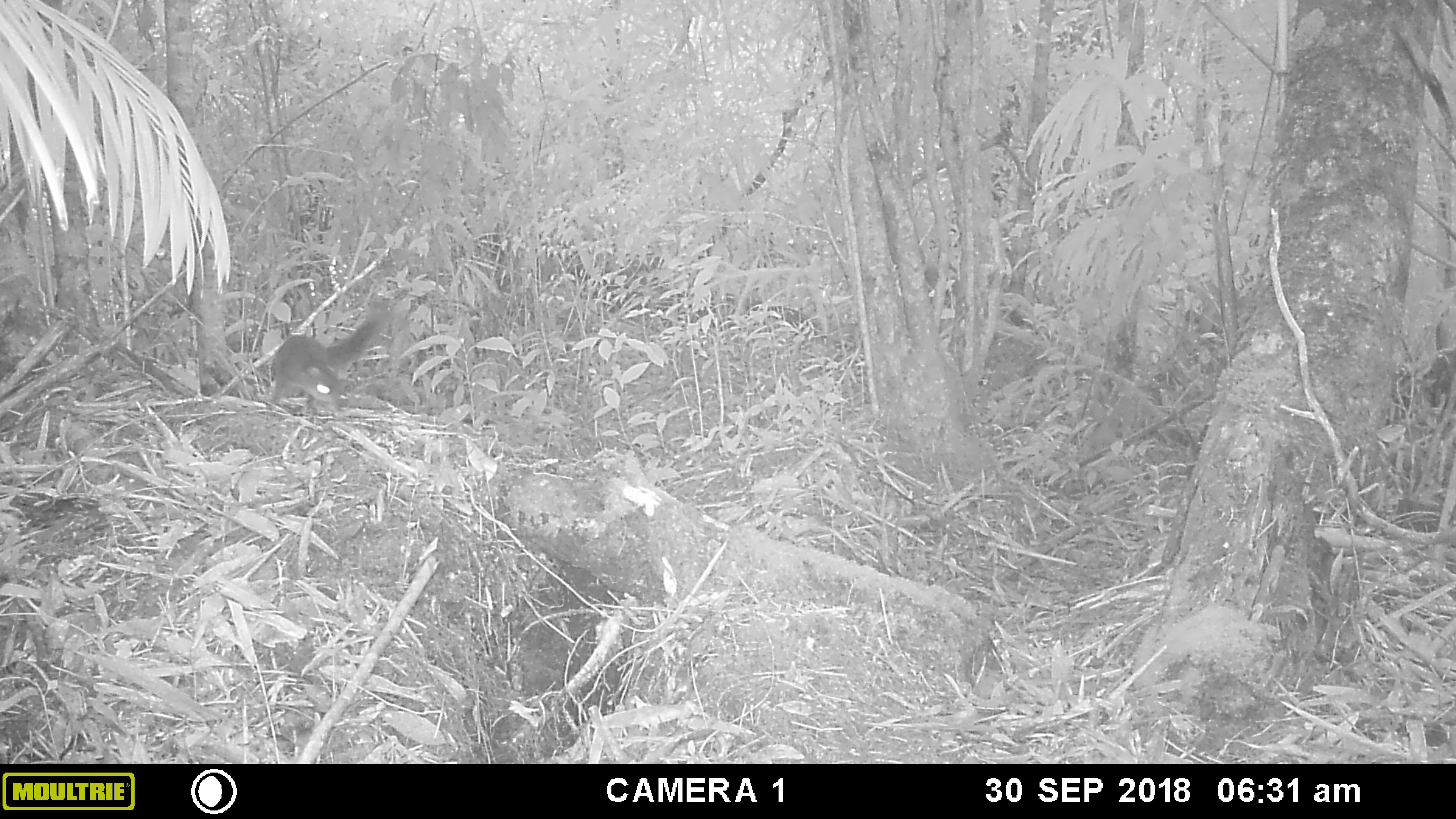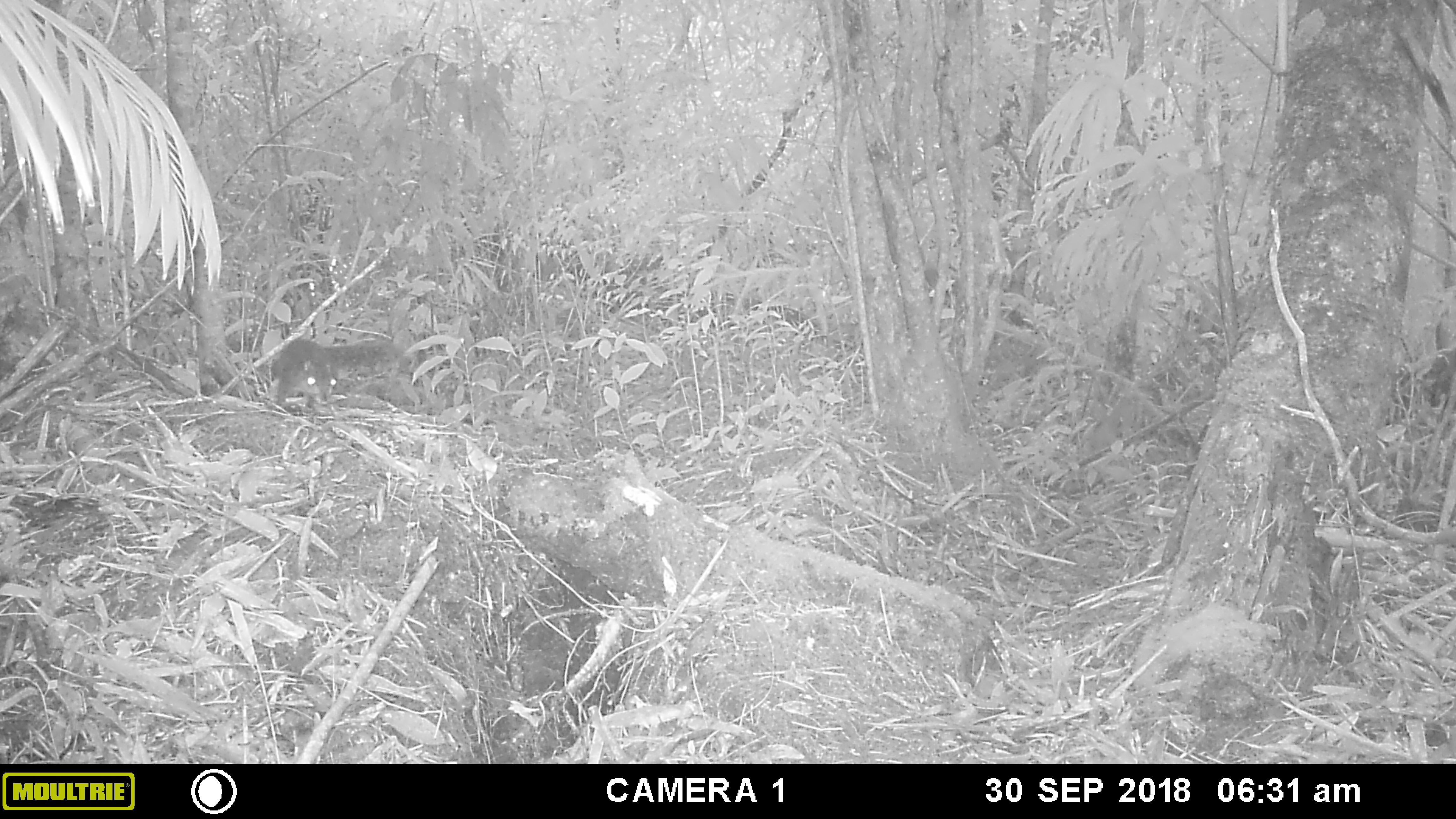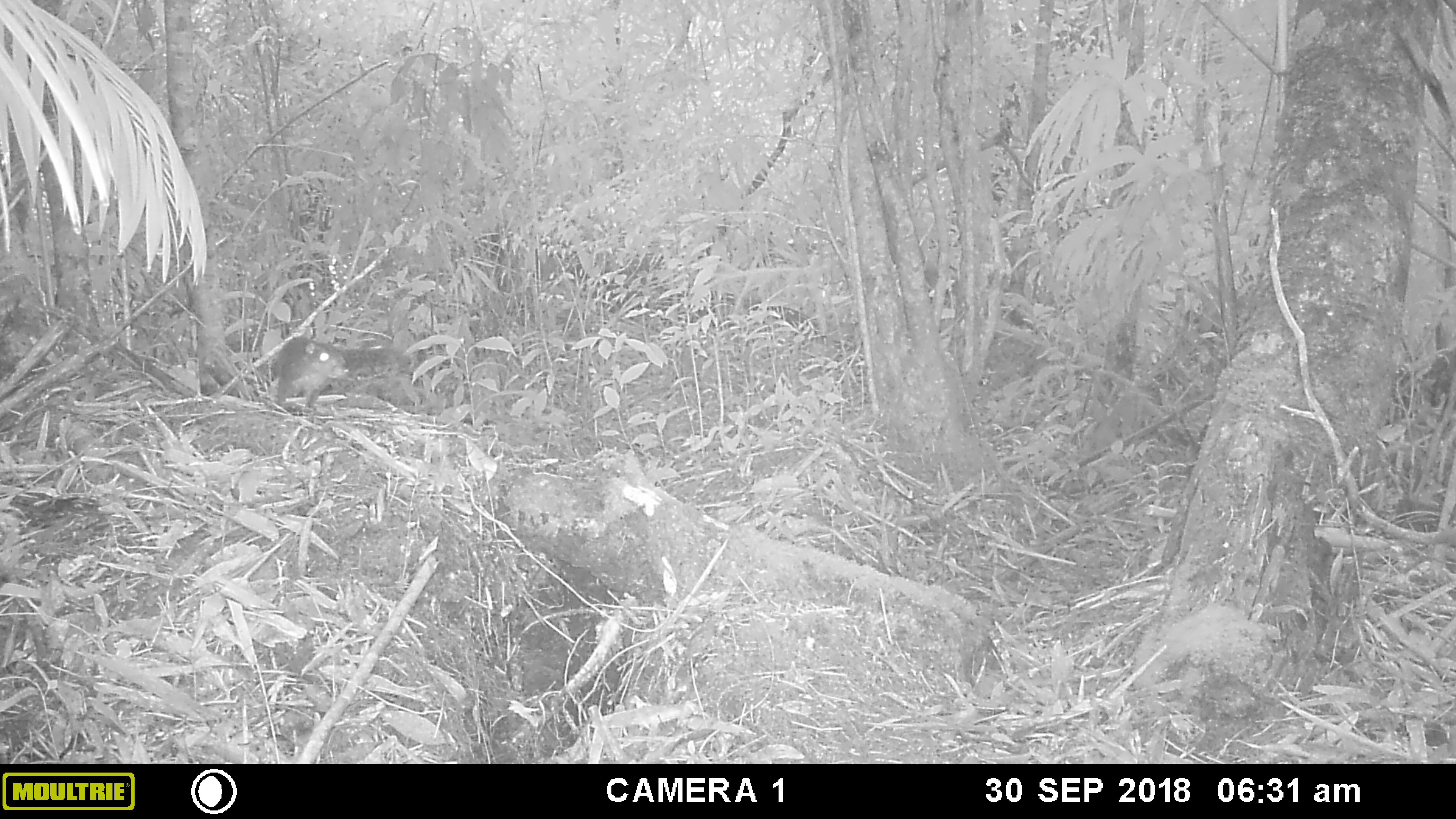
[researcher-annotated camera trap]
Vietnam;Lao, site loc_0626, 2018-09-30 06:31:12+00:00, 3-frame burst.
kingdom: Animalia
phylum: Chordata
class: Mammalia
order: Rodentia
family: Sciuridae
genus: Dremomys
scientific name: Dremomys rufigenis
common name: red-cheeked squirrel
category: red cheeked squirrel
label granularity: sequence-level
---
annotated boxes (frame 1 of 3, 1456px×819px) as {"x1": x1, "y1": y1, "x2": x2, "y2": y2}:
red cheeked squirrel: {"x1": 270, "y1": 299, "x2": 388, "y2": 411}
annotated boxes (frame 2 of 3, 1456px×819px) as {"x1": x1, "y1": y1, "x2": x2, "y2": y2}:
red cheeked squirrel: {"x1": 270, "y1": 337, "x2": 404, "y2": 404}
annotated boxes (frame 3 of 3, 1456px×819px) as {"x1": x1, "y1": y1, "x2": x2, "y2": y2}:
red cheeked squirrel: {"x1": 276, "y1": 335, "x2": 410, "y2": 407}